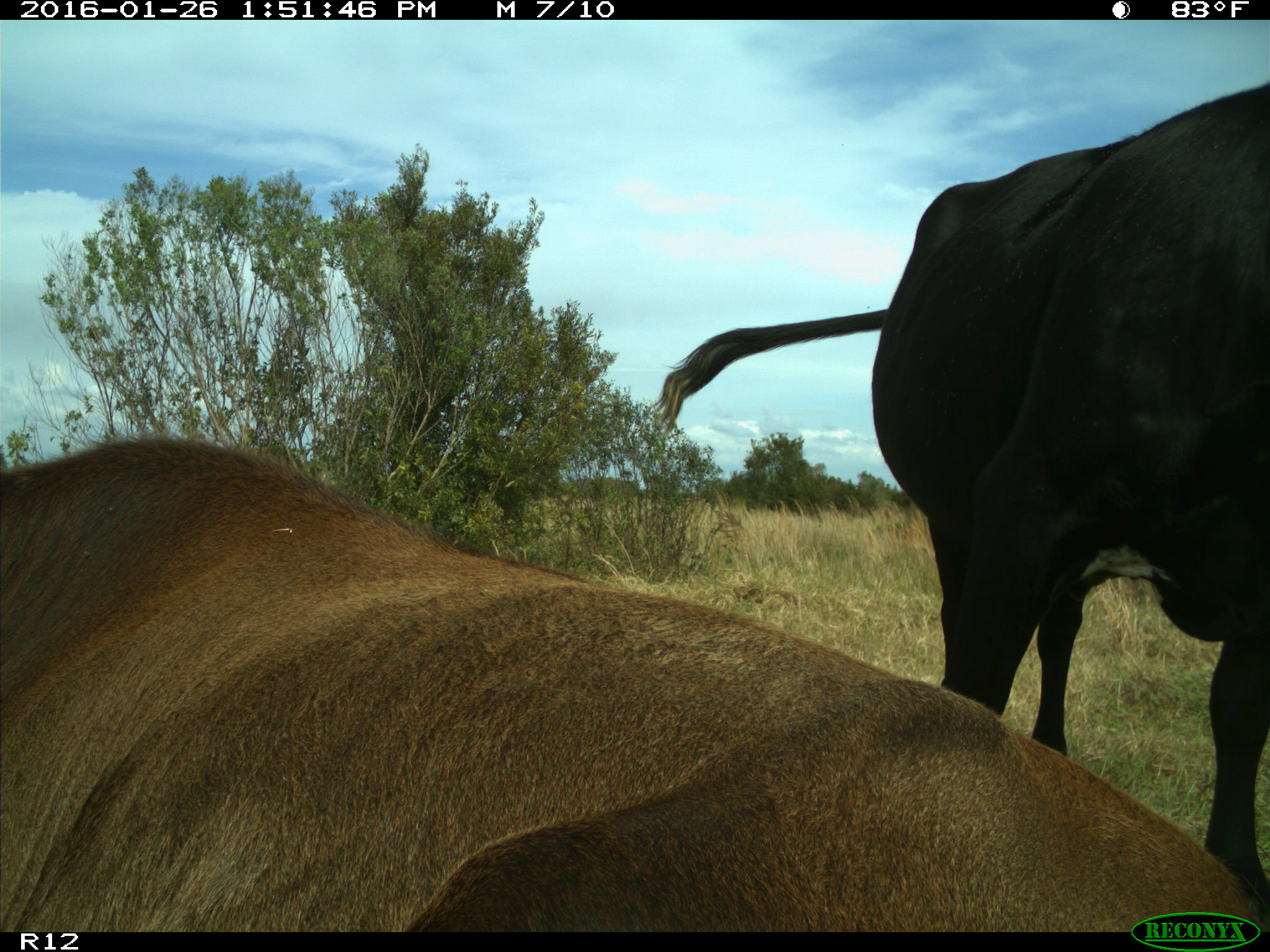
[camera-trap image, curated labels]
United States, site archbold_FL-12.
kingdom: Animalia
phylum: Chordata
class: Mammalia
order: Artiodactyla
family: Bovidae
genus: Bos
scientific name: Bos taurus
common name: domestic cow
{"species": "Bos taurus (domestic cow)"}